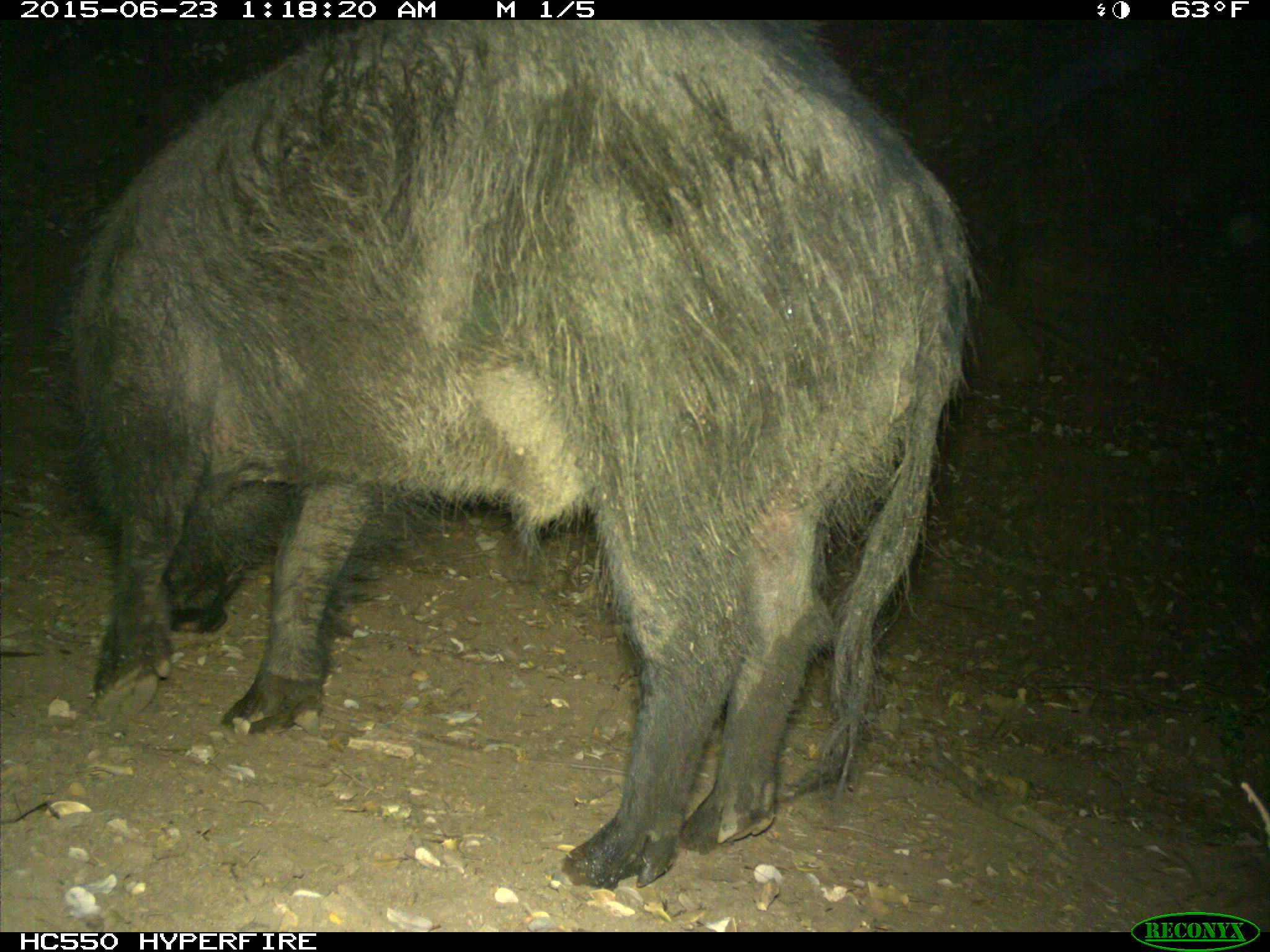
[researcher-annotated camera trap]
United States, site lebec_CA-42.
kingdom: Animalia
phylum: Chordata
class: Mammalia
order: Artiodactyla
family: Suidae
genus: Sus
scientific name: Sus scrofa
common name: wild boar